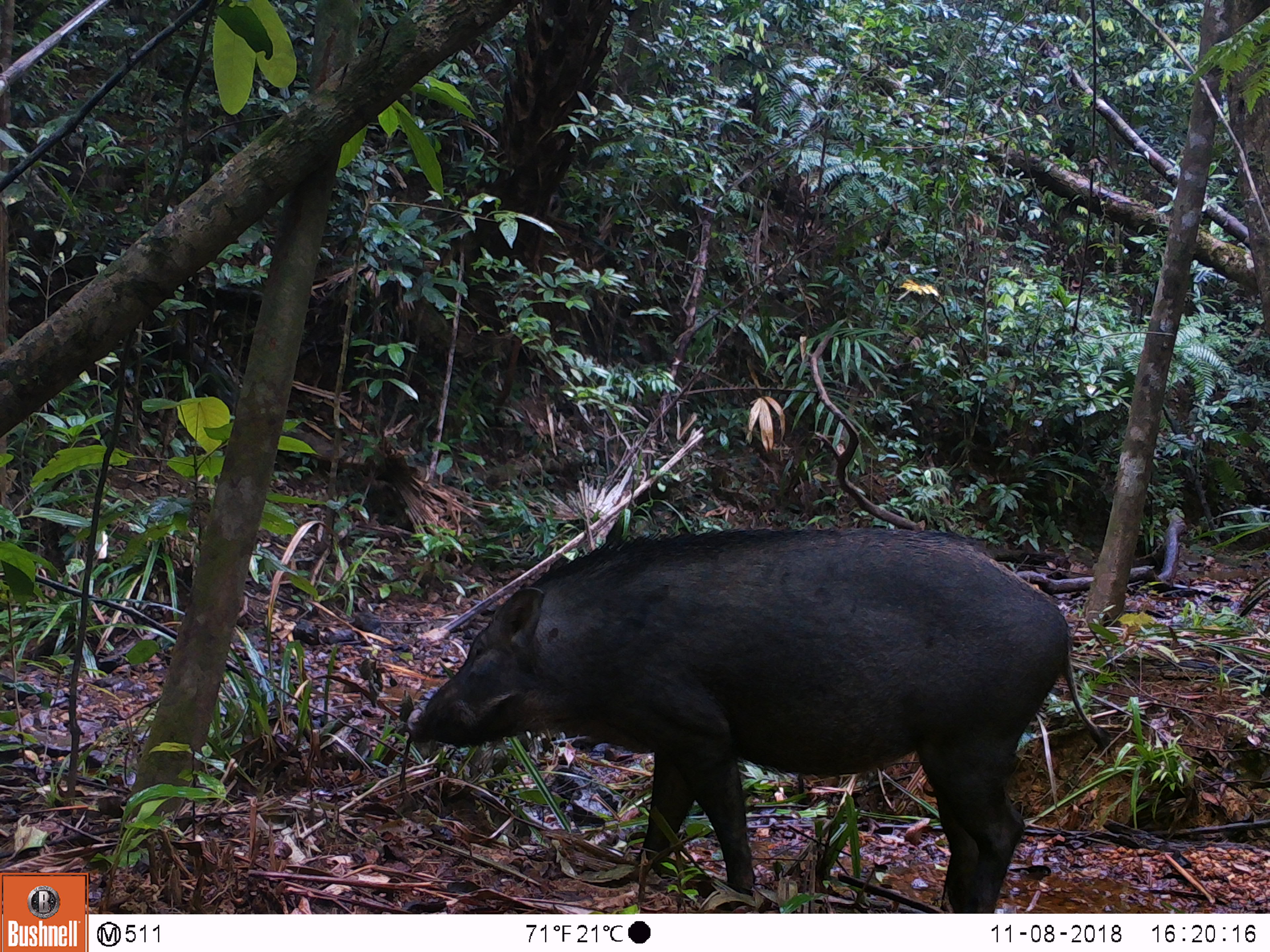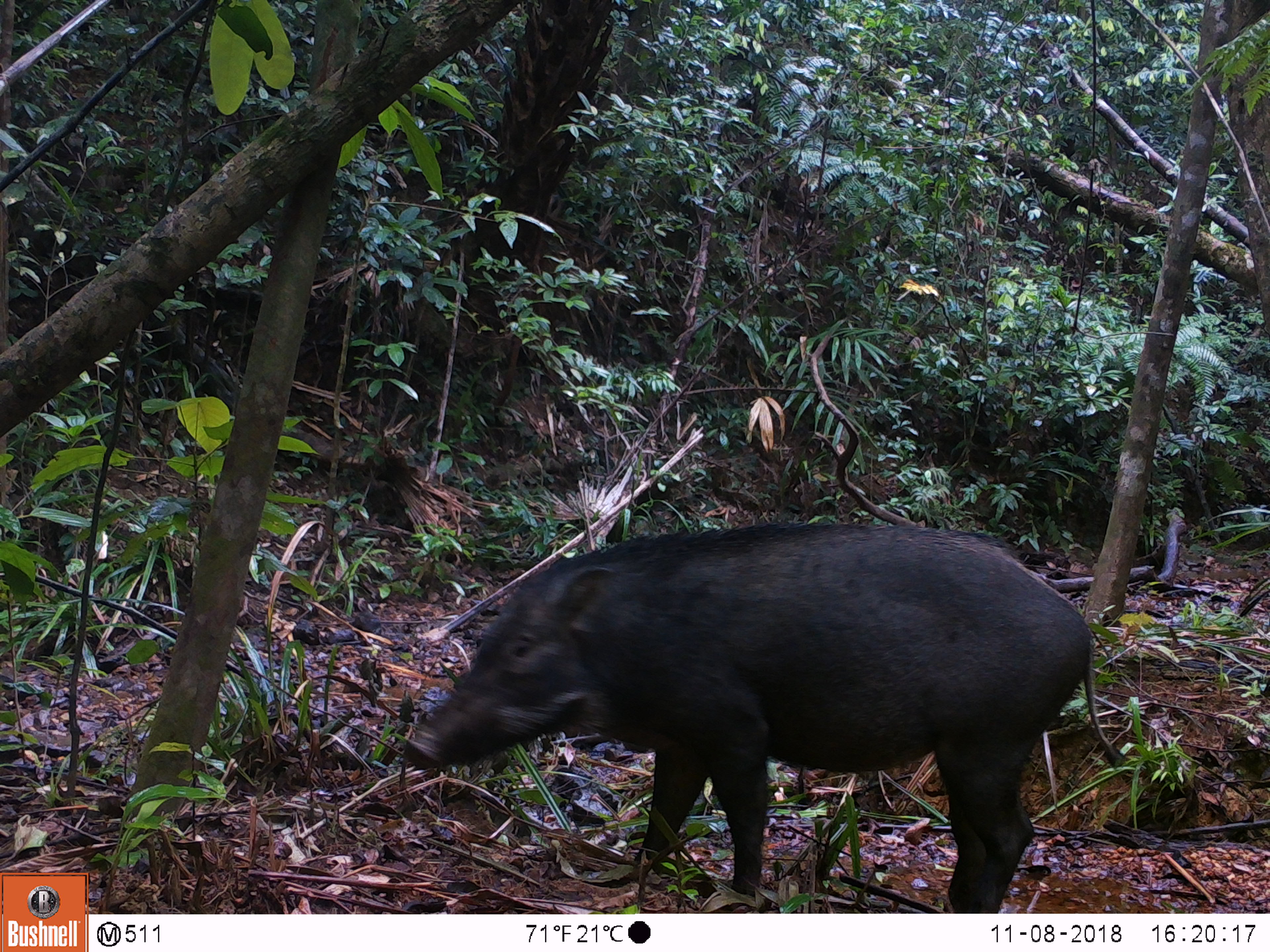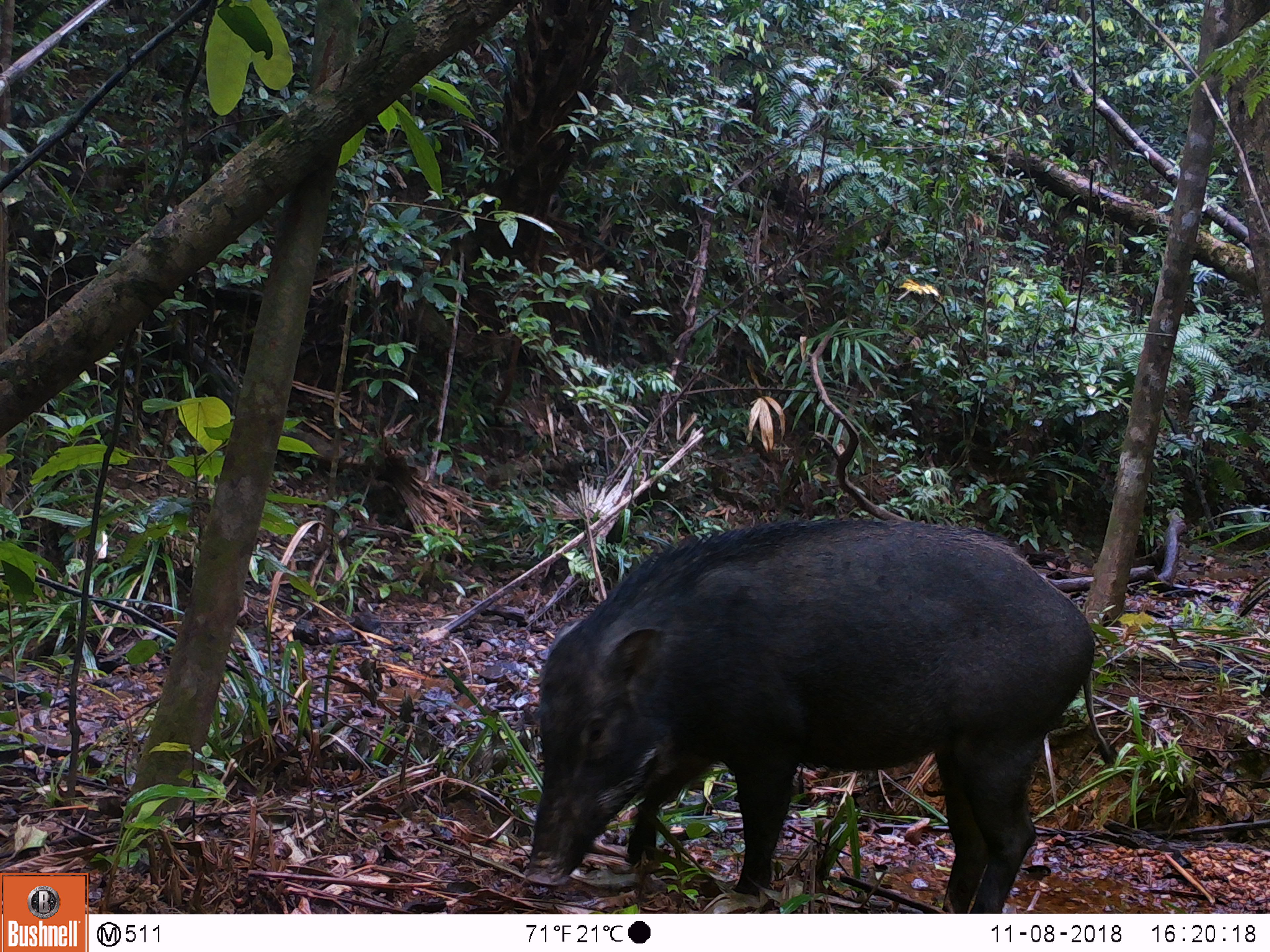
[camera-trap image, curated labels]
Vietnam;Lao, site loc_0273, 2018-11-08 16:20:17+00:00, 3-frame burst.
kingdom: Animalia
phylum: Chordata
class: Mammalia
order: Artiodactyla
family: Suidae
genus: Sus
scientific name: Sus scrofa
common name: eurasian wild pig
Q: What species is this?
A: Eurasian wild pig (Sus scrofa).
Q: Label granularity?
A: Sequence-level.